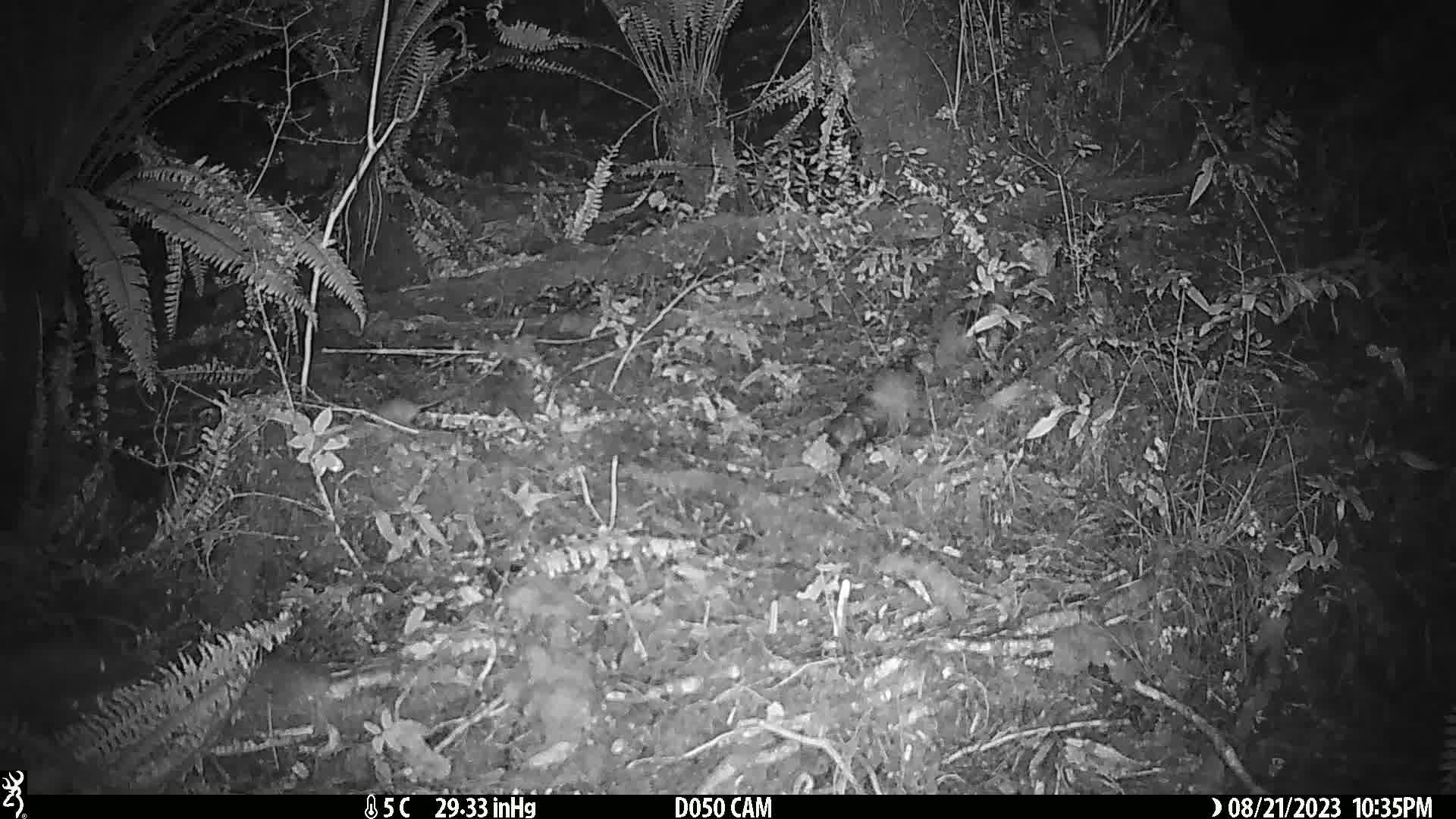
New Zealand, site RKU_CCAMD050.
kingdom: Animalia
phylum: Chordata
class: Mammalia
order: Rodentia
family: Muridae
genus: Rattus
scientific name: Rattus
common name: rat